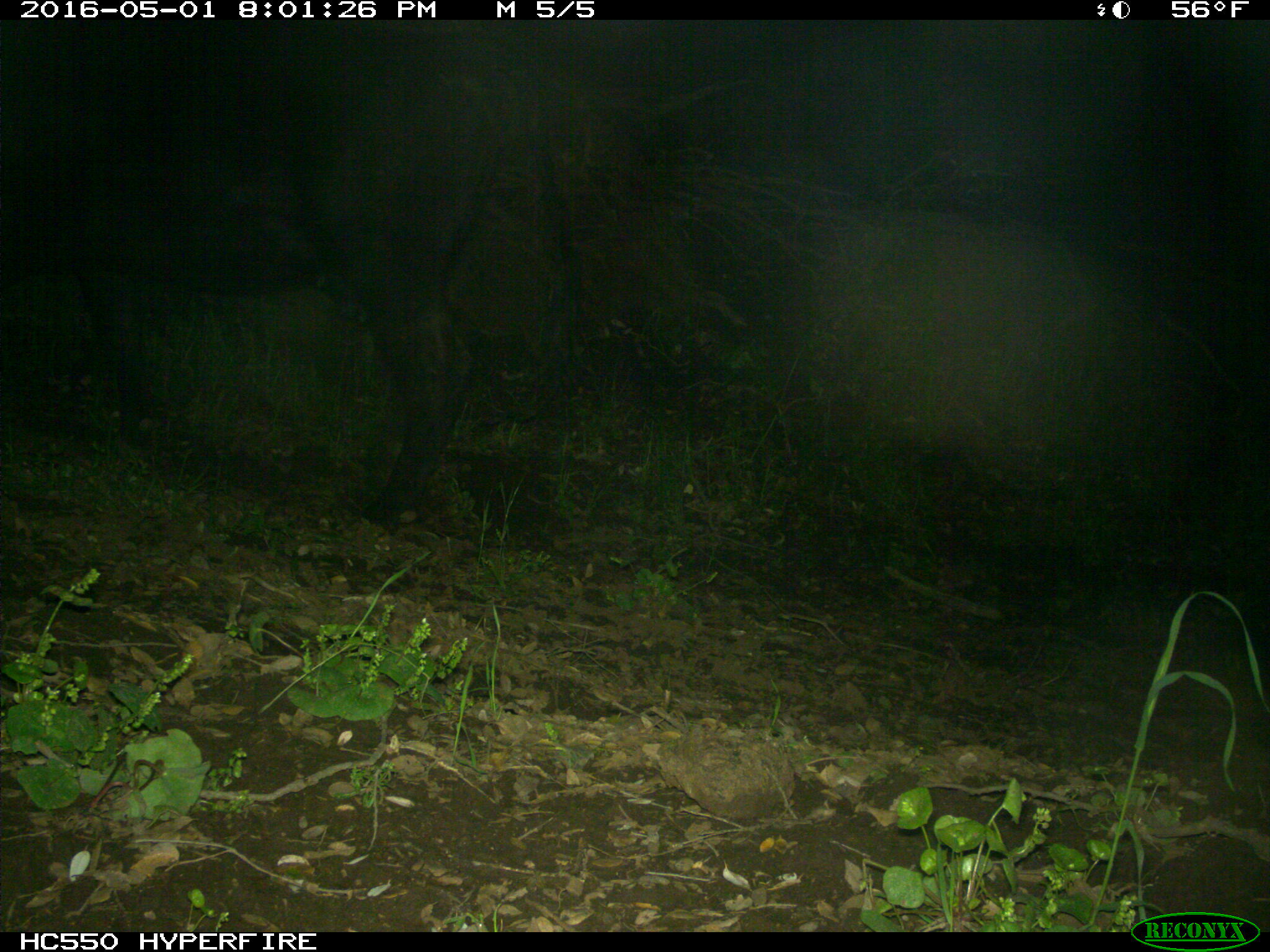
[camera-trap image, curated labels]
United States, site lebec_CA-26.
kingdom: Animalia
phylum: Chordata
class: Mammalia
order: Artiodactyla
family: Bovidae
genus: Bos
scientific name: Bos taurus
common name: domestic cow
Bos taurus (domestic cow).